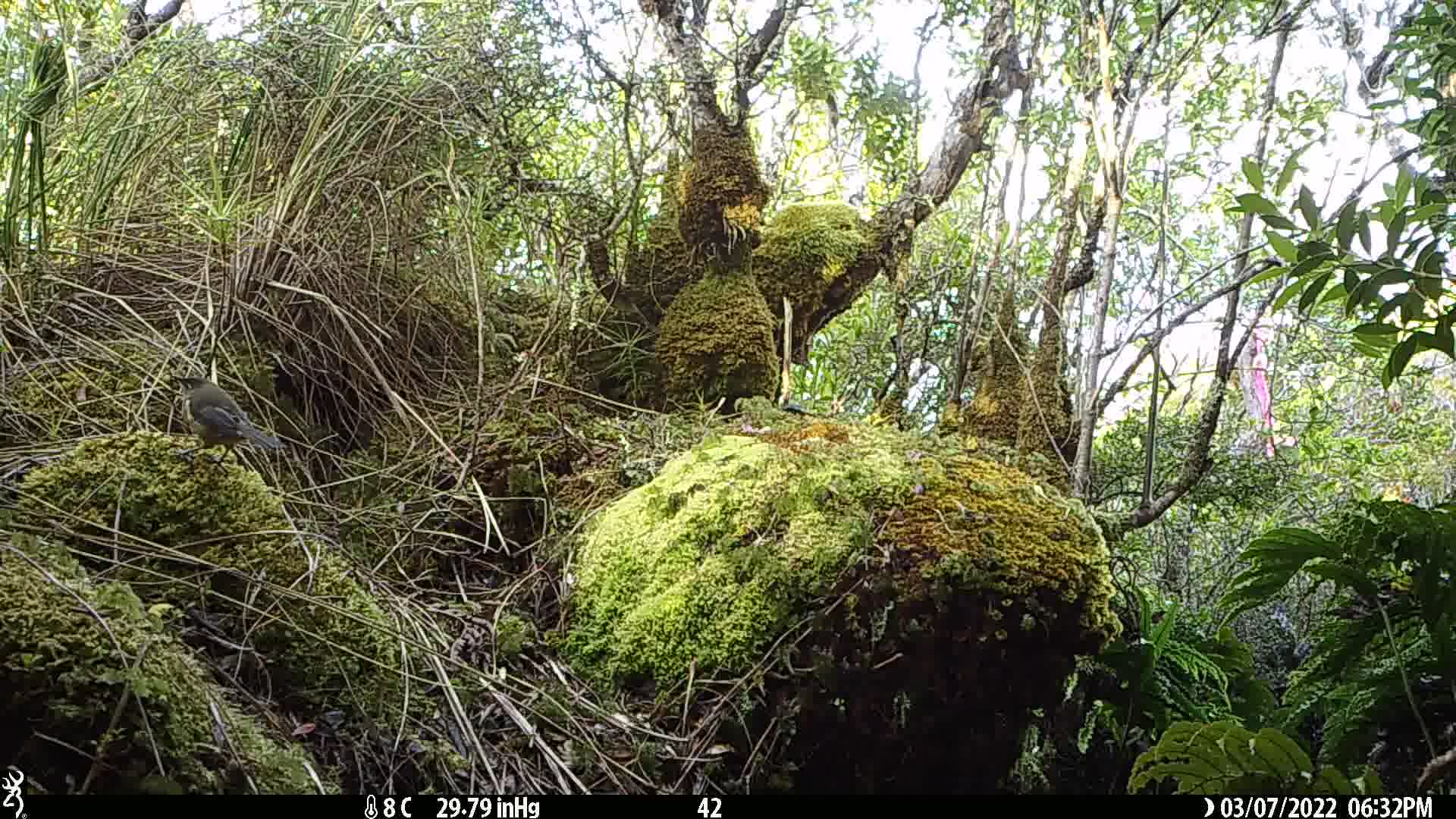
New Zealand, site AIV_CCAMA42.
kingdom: Animalia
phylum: Chordata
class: Aves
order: Passeriformes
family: Meliphagidae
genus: Anthornis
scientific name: Anthornis melanura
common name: new zealand bellbird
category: bellbird